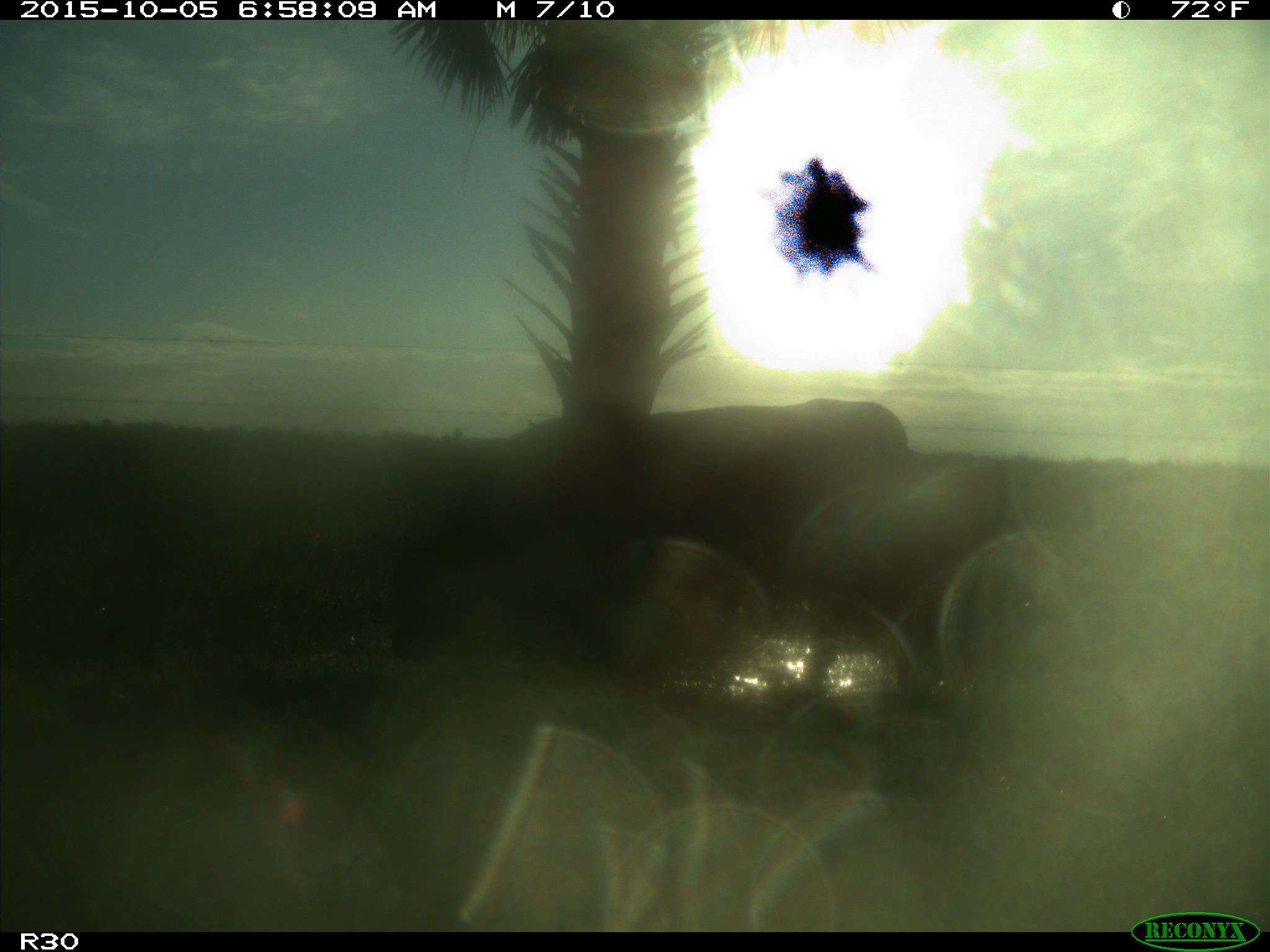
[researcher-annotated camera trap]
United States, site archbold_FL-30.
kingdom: Animalia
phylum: Chordata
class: Mammalia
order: Artiodactyla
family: Bovidae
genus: Bos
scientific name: Bos taurus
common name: domestic cow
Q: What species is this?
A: Bos taurus (domestic cow).